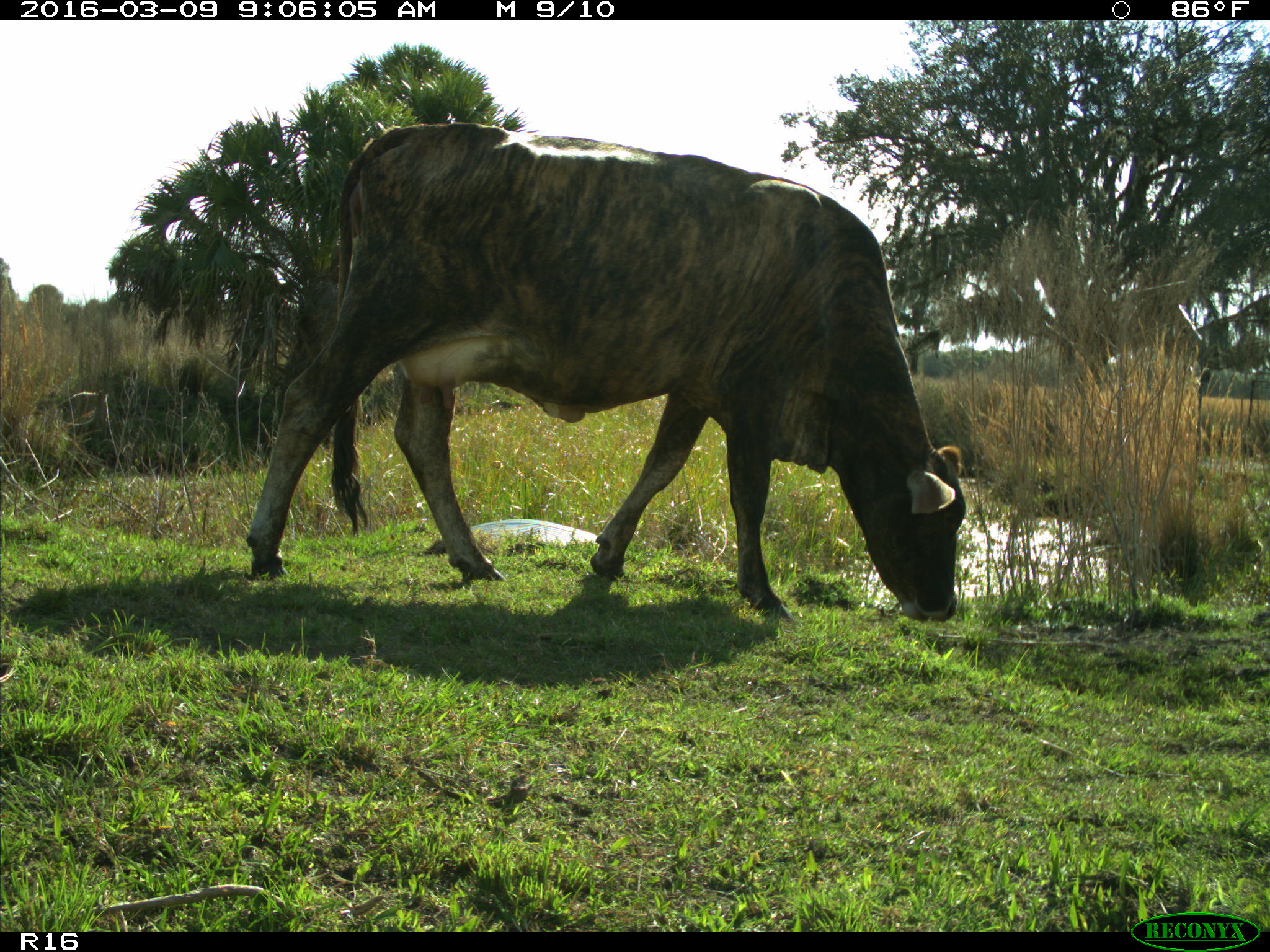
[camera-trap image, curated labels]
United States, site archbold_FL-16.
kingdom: Animalia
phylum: Chordata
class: Mammalia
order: Artiodactyla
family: Bovidae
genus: Bos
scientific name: Bos taurus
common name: domestic cow